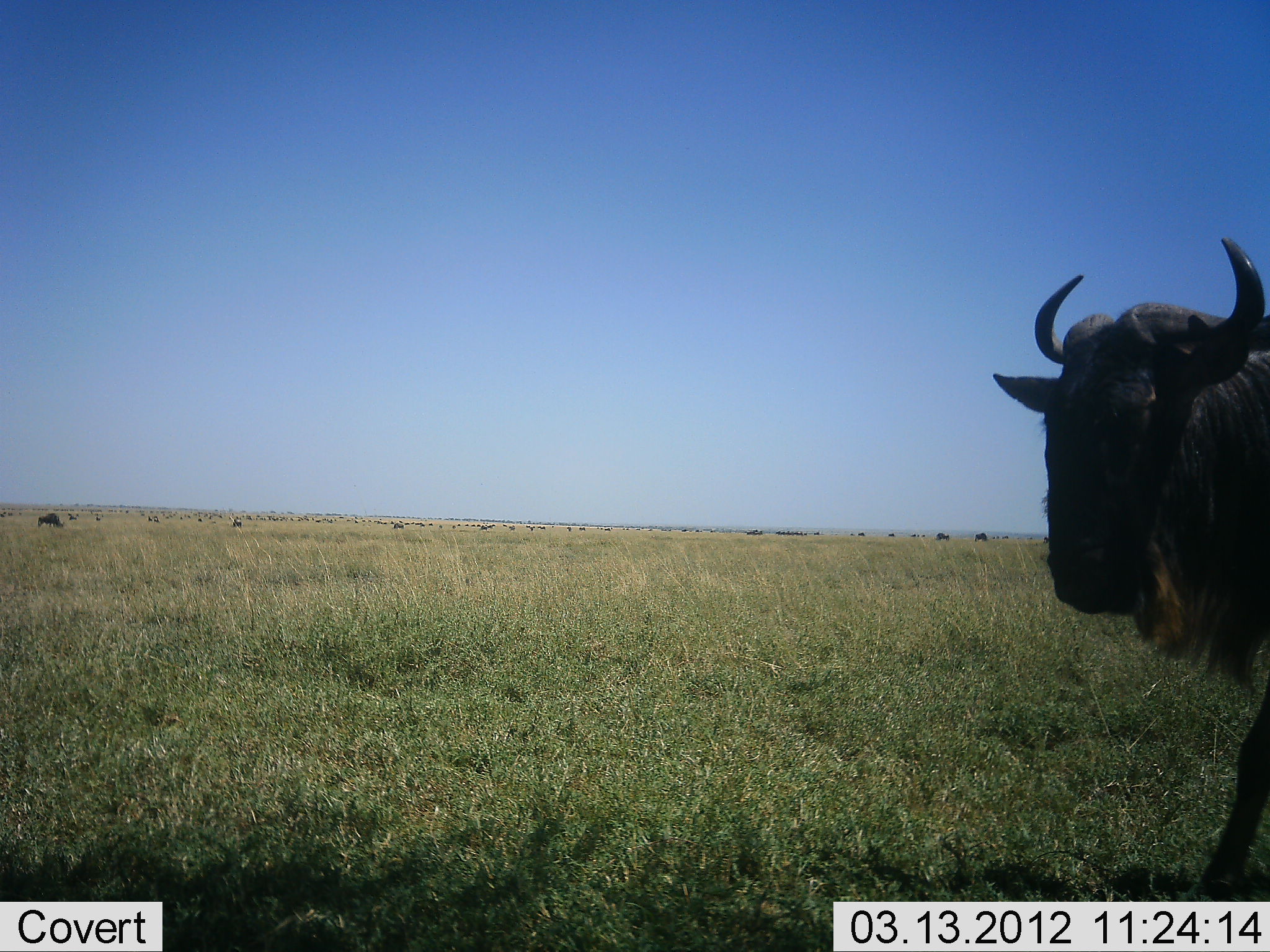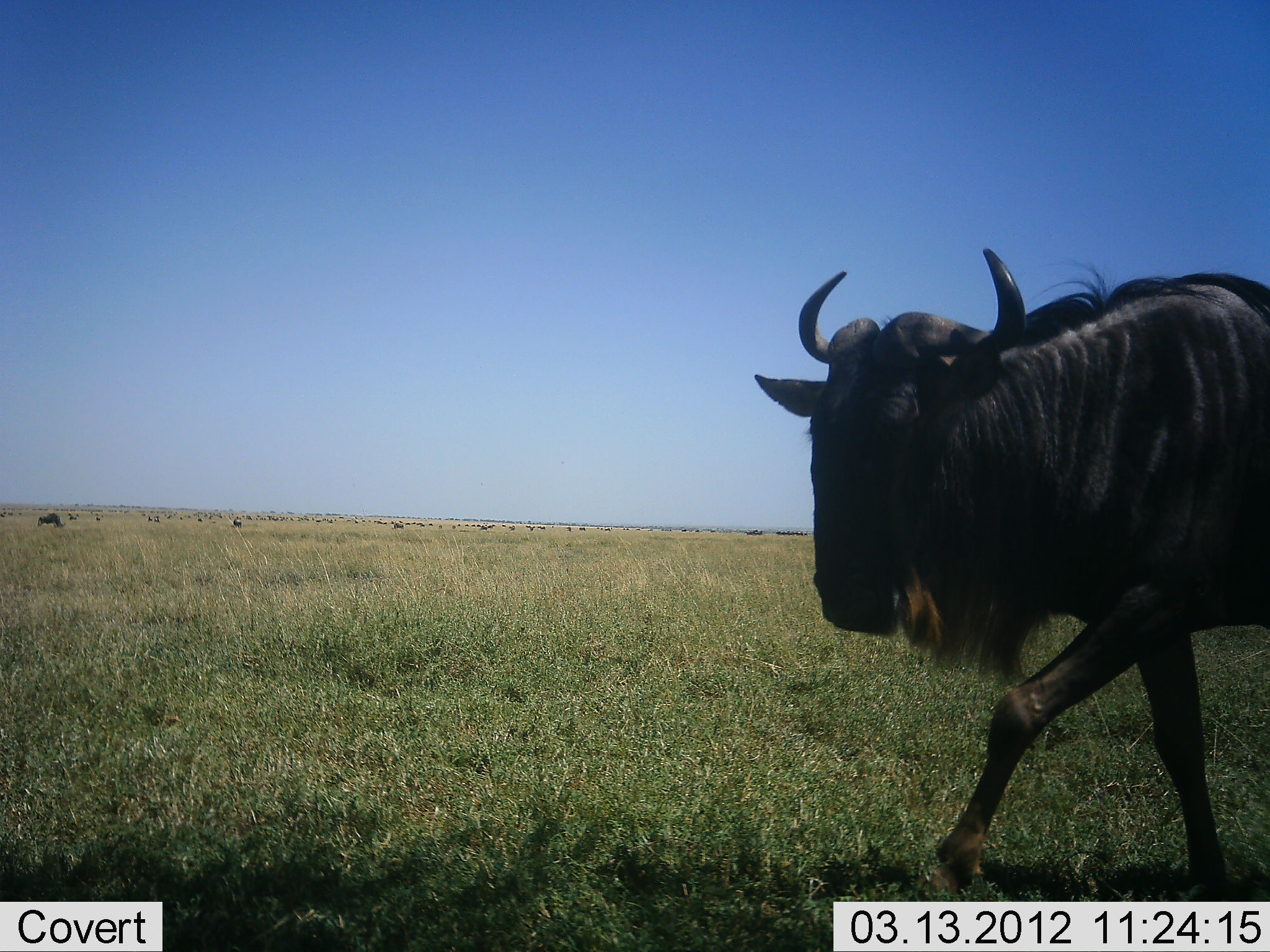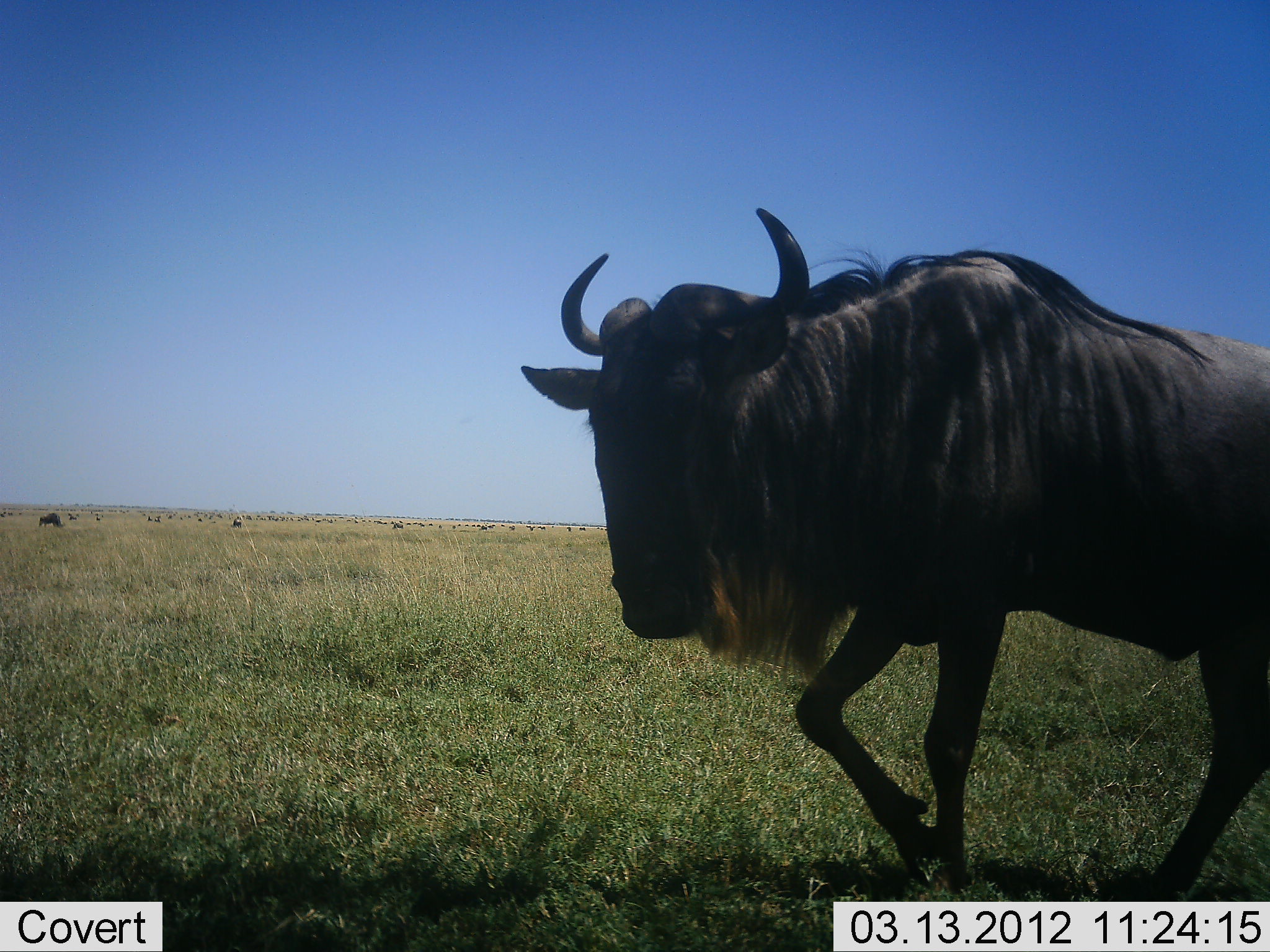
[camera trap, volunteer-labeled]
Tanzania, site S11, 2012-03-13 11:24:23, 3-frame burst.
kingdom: Animalia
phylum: Chordata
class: Mammalia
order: Artiodactyla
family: Bovidae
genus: Connochaetes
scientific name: Connochaetes taurinus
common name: blue wildebeest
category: wildebeest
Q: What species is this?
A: Wildebeest (blue wildebeest) (Connochaetes taurinus).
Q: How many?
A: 1.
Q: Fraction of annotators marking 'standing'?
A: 21%.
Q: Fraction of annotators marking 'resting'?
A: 0%.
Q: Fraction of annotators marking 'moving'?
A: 96%.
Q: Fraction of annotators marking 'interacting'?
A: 4%.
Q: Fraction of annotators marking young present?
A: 0%.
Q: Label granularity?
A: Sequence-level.